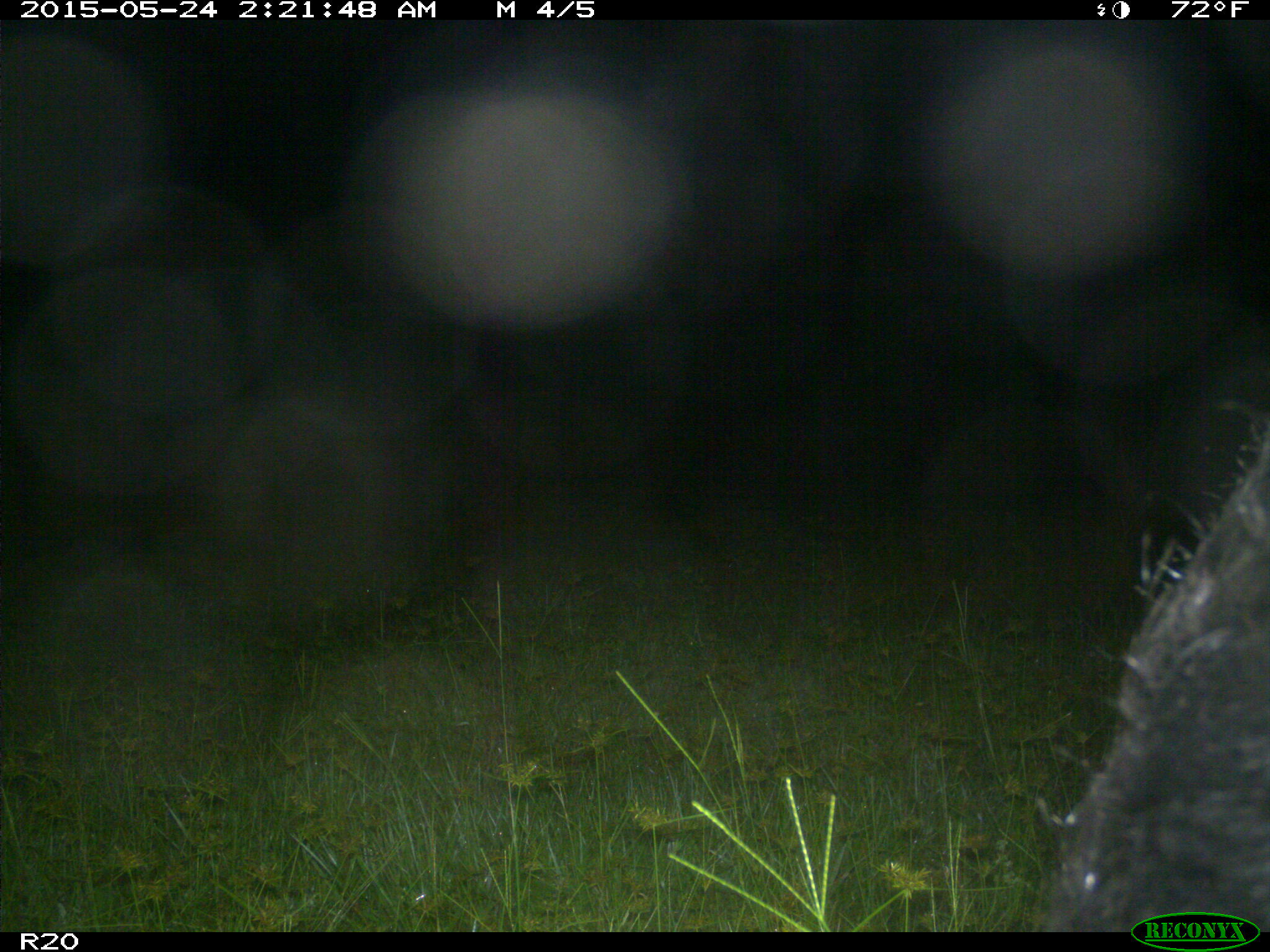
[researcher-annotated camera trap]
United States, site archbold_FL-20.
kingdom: Animalia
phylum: Chordata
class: Mammalia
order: Artiodactyla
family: Suidae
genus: Sus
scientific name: Sus scrofa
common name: wild boar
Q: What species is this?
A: Sus scrofa (wild boar).